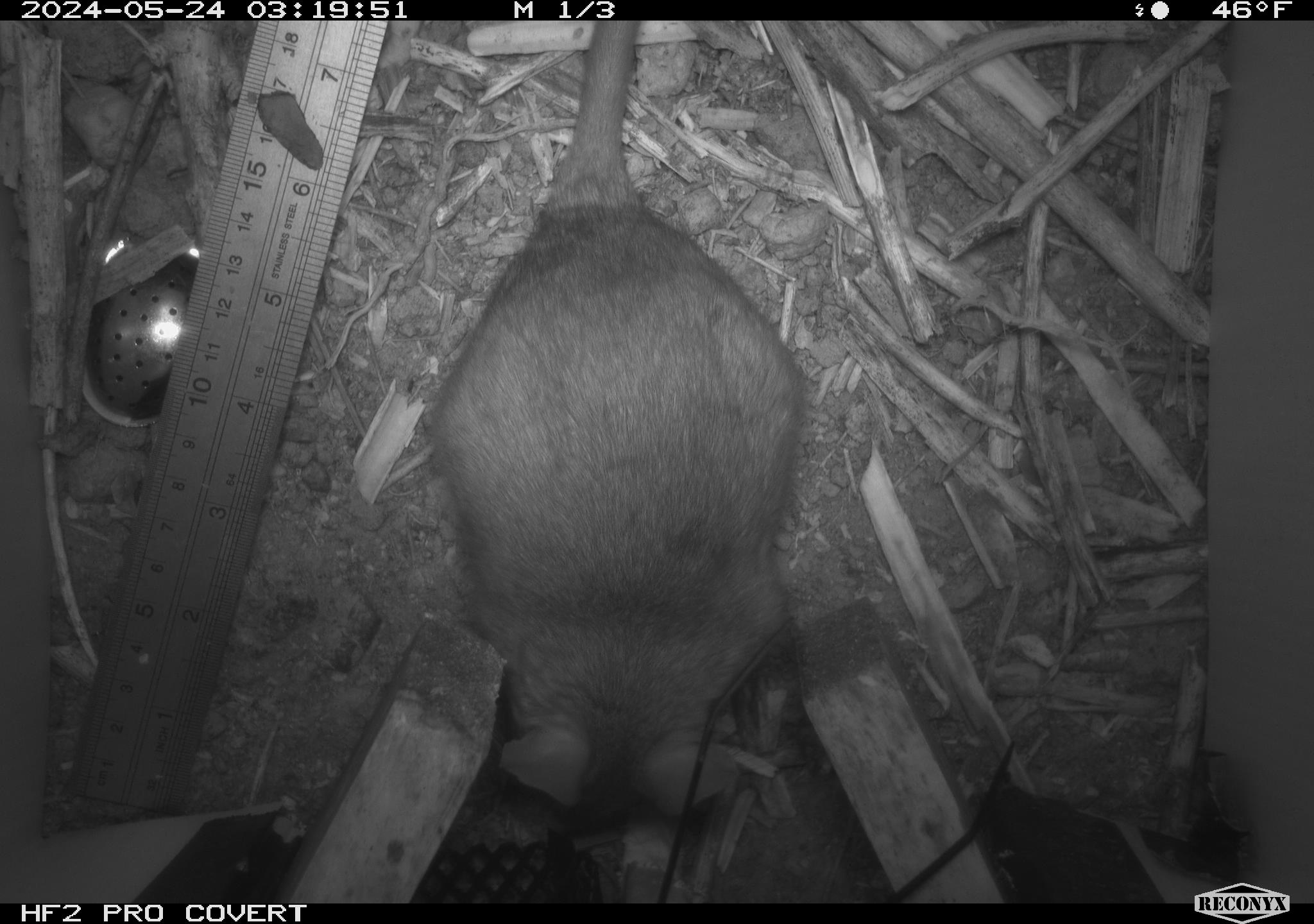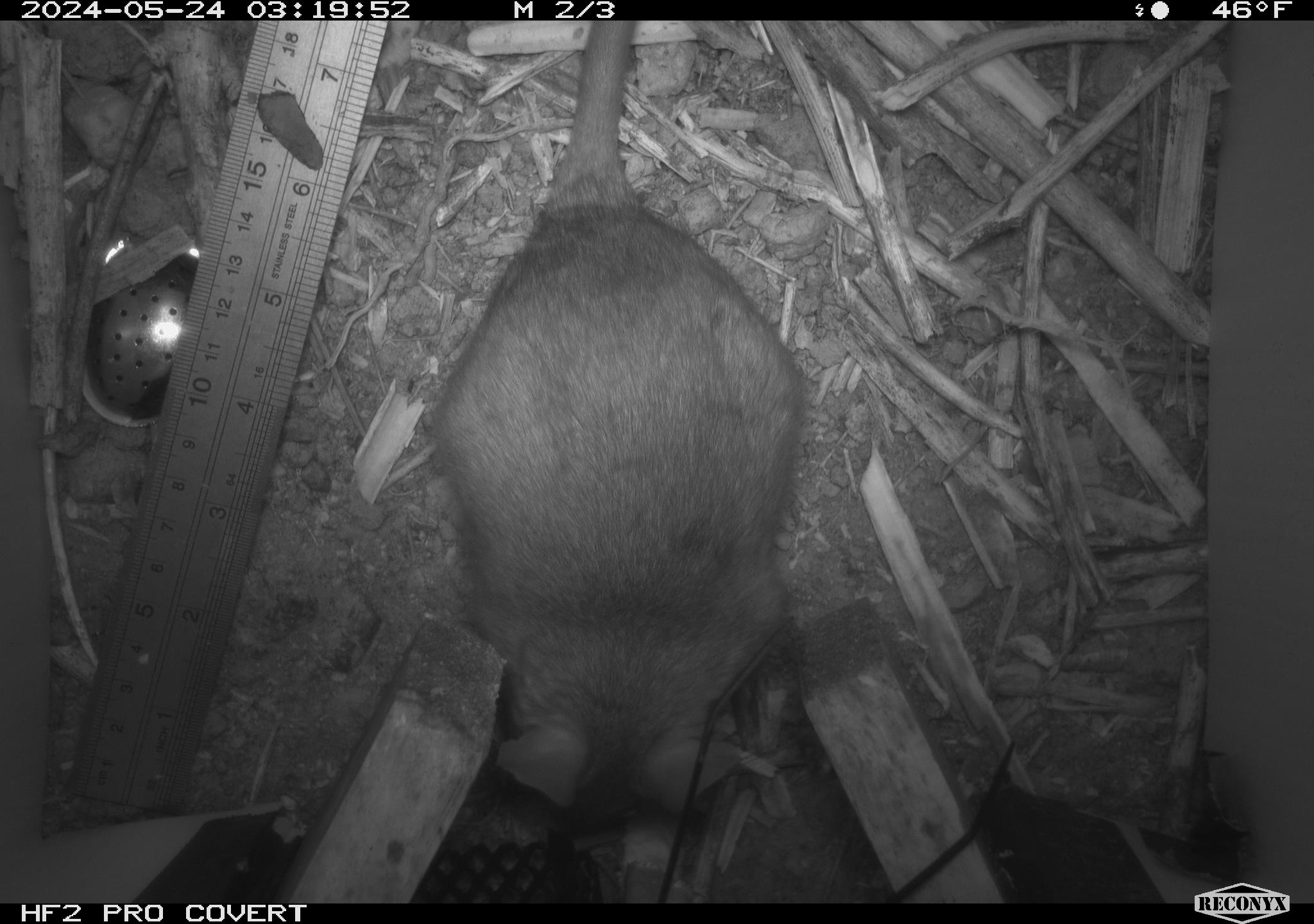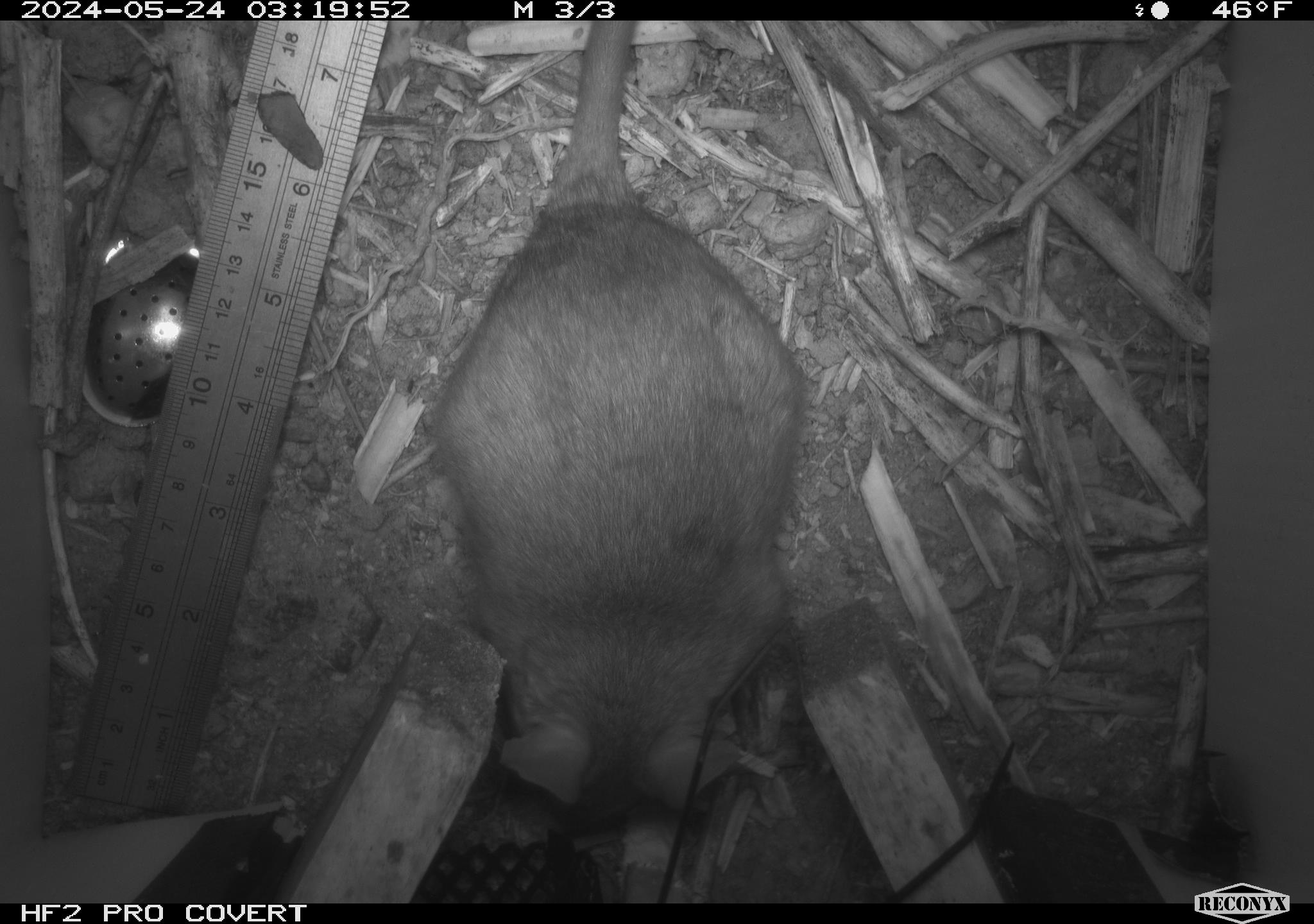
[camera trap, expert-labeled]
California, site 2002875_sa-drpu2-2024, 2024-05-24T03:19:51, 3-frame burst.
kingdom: Animalia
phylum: Chordata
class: Mammalia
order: Rodentia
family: Cricetidae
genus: Neotoma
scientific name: Neotoma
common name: pack rat or woodrat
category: neotoma species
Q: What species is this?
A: Neotoma species (pack rat or woodrat) (Neotoma).